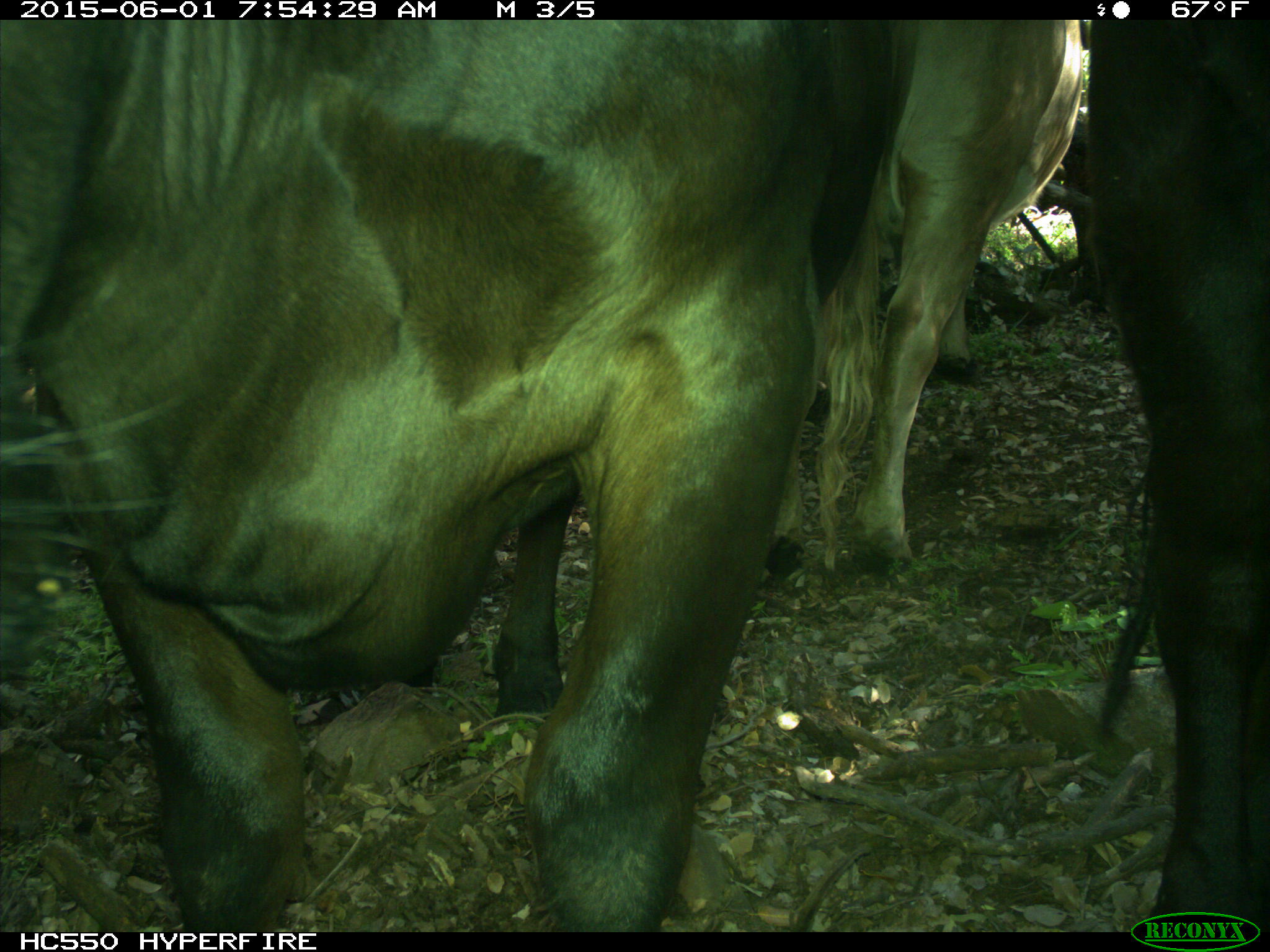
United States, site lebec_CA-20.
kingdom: Animalia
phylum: Chordata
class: Mammalia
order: Artiodactyla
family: Bovidae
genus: Bos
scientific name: Bos taurus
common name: domestic cow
Bos taurus (domestic cow).